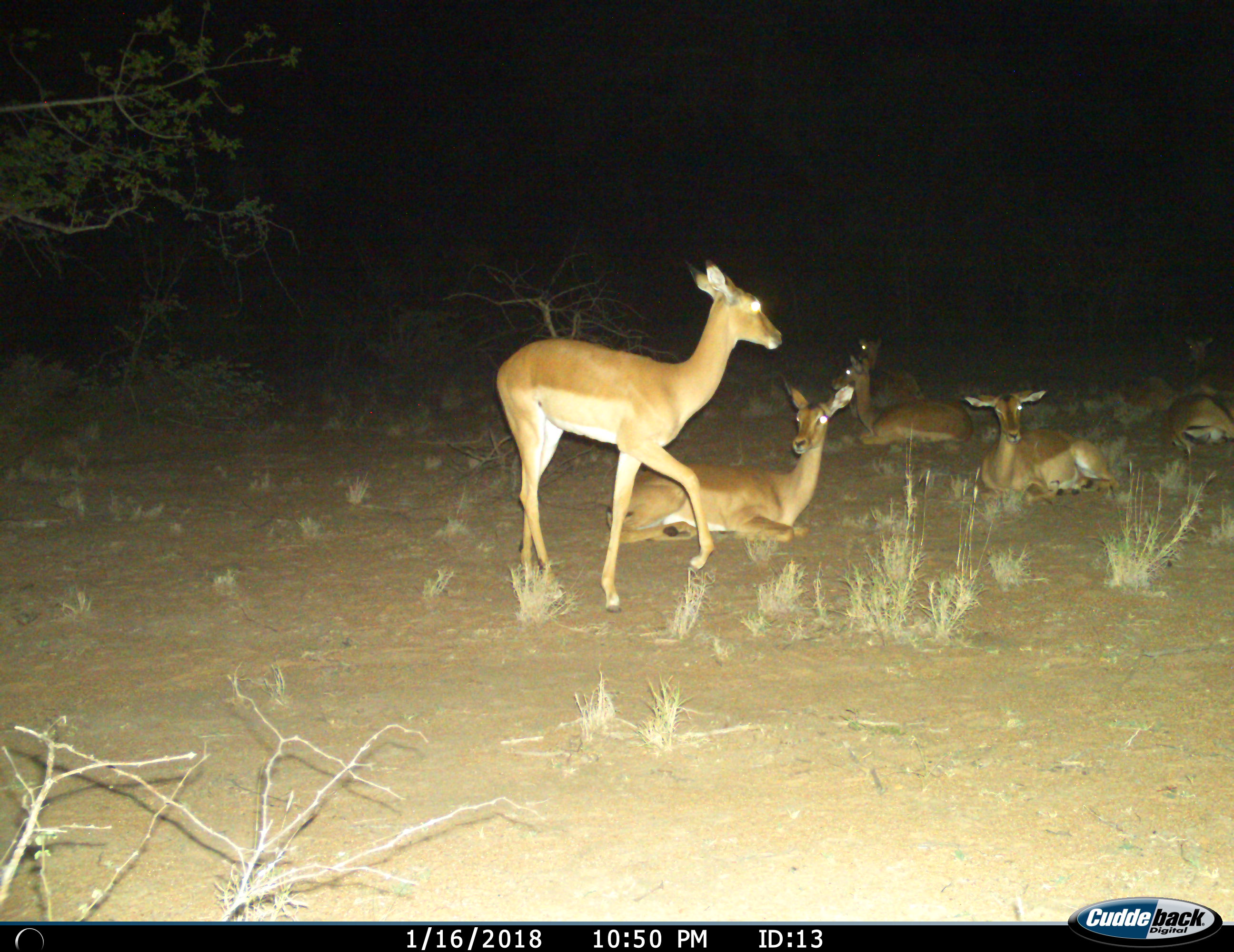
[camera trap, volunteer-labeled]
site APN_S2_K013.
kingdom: Animalia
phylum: Chordata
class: Mammalia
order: Artiodactyla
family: Bovidae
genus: Aepyceros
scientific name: Aepyceros melampus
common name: impala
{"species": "impala (Aepyceros melampus)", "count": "7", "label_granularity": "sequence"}